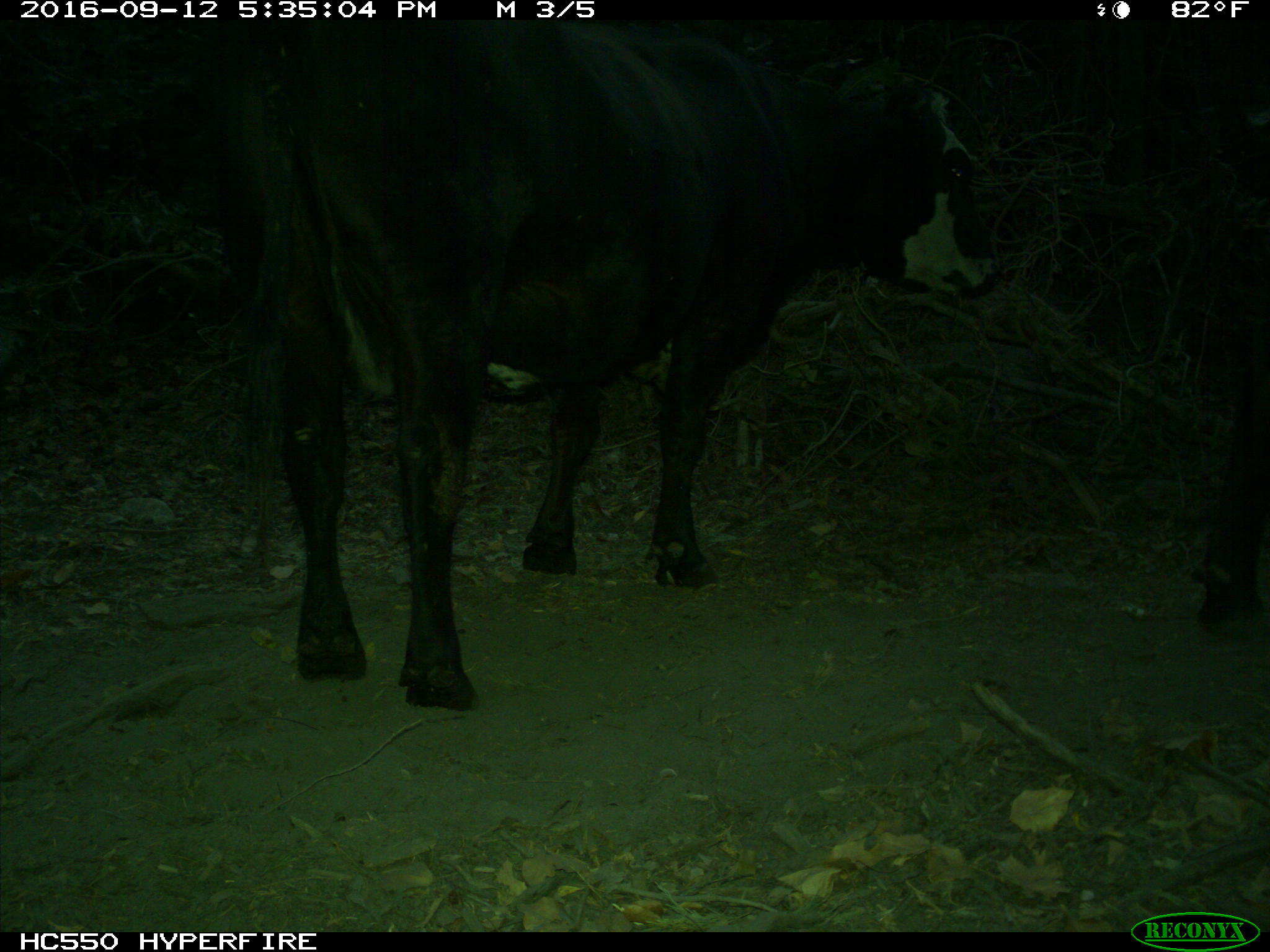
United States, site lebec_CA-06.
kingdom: Animalia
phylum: Chordata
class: Mammalia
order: Artiodactyla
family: Bovidae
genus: Bos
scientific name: Bos taurus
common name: domestic cow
Bos taurus (domestic cow).